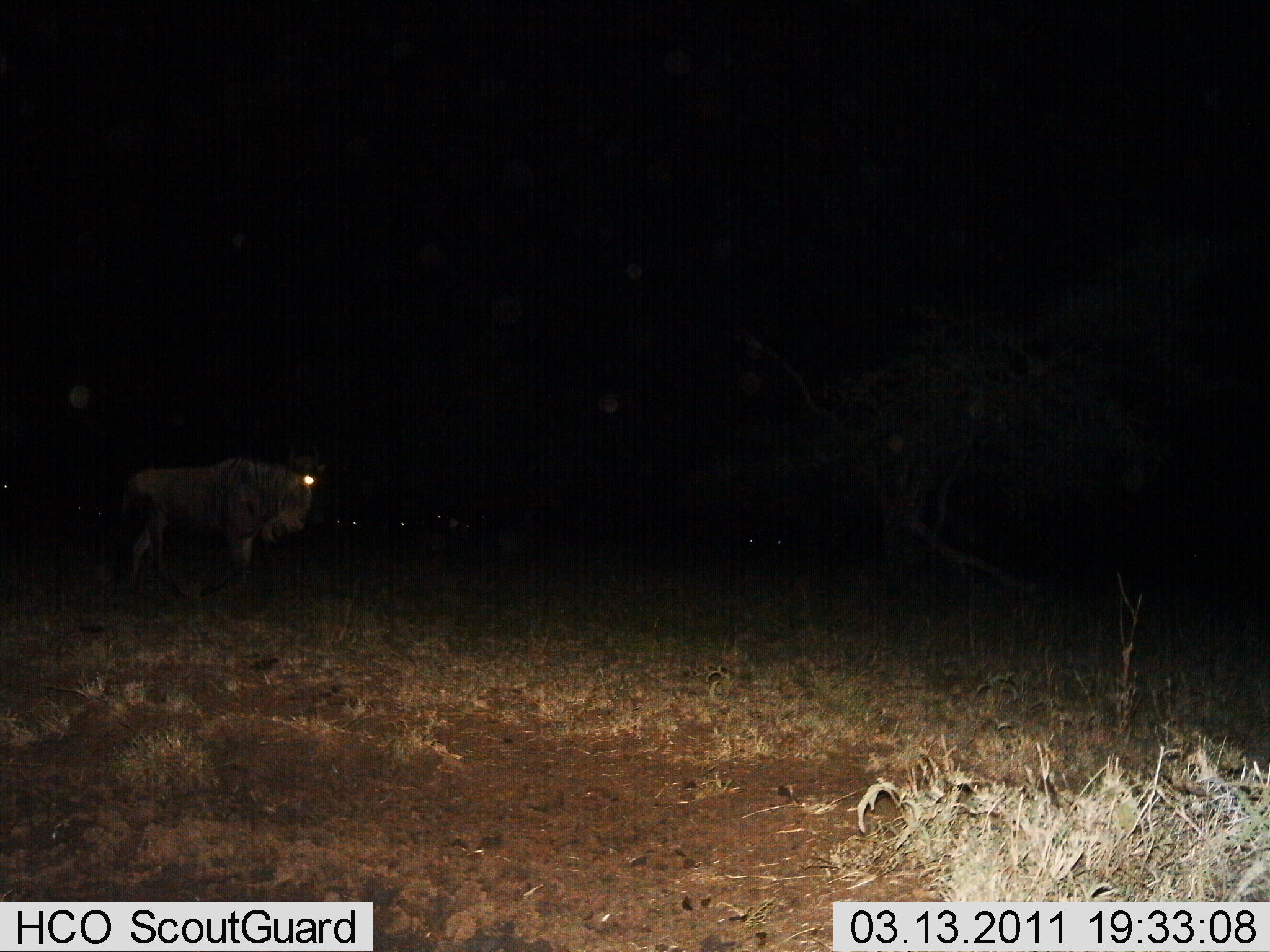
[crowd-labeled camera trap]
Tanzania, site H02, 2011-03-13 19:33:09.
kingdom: Animalia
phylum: Chordata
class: Mammalia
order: Artiodactyla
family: Bovidae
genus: Connochaetes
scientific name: Connochaetes taurinus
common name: blue wildebeest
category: wildebeest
Wildebeest (blue wildebeest) (Connochaetes taurinus), count 1. Behavior (volunteer vote fractions): standing 73%, resting 7%, moving 27%, interacting 0%. Young present (vote fraction): 0%. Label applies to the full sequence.